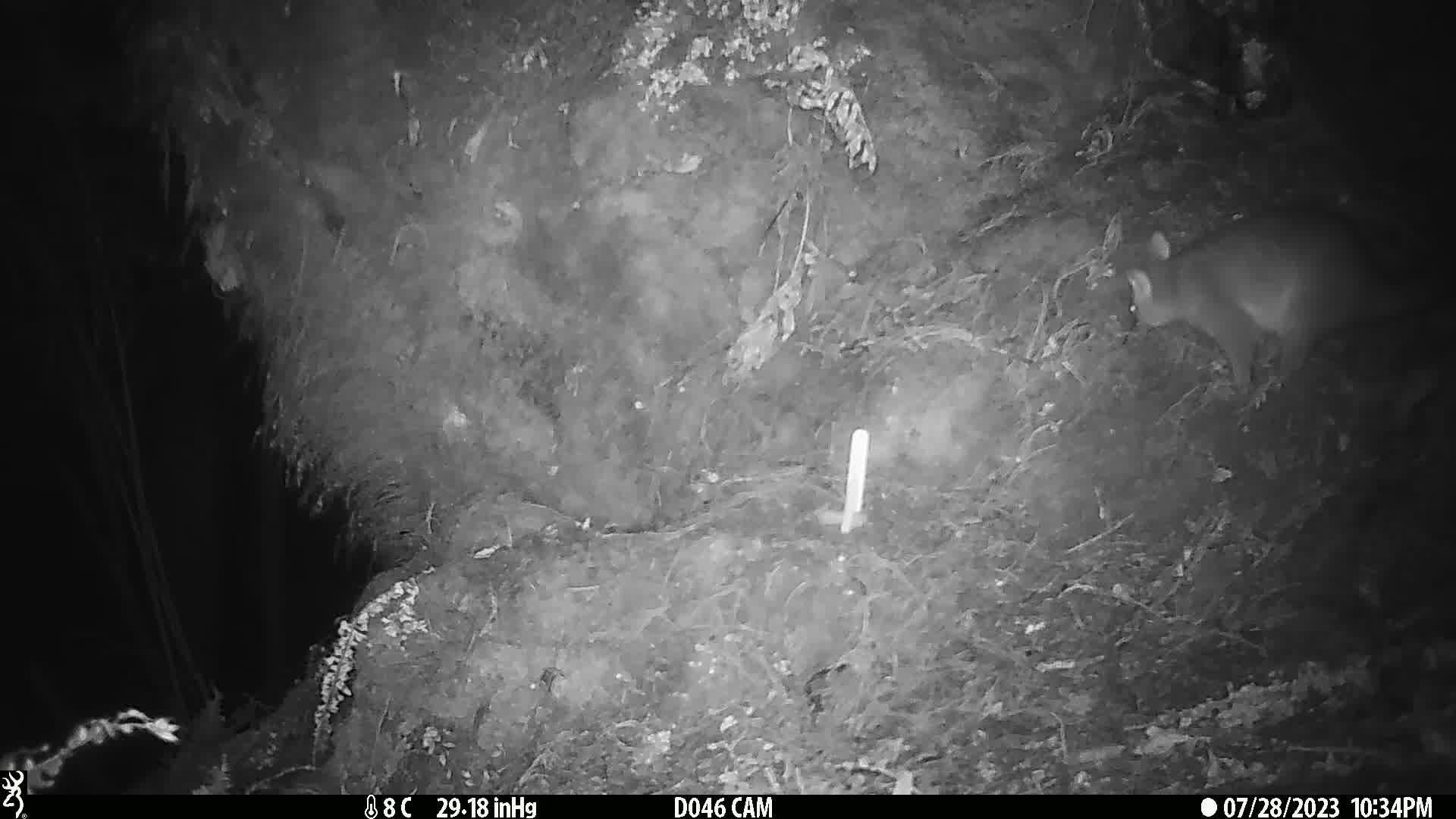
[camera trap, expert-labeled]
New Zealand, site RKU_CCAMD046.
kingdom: Animalia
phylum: Chordata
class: Mammalia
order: Diprotodontia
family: Phalangeridae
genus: Trichosurus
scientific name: Trichosurus vulpecula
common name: common brushtail possum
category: possum